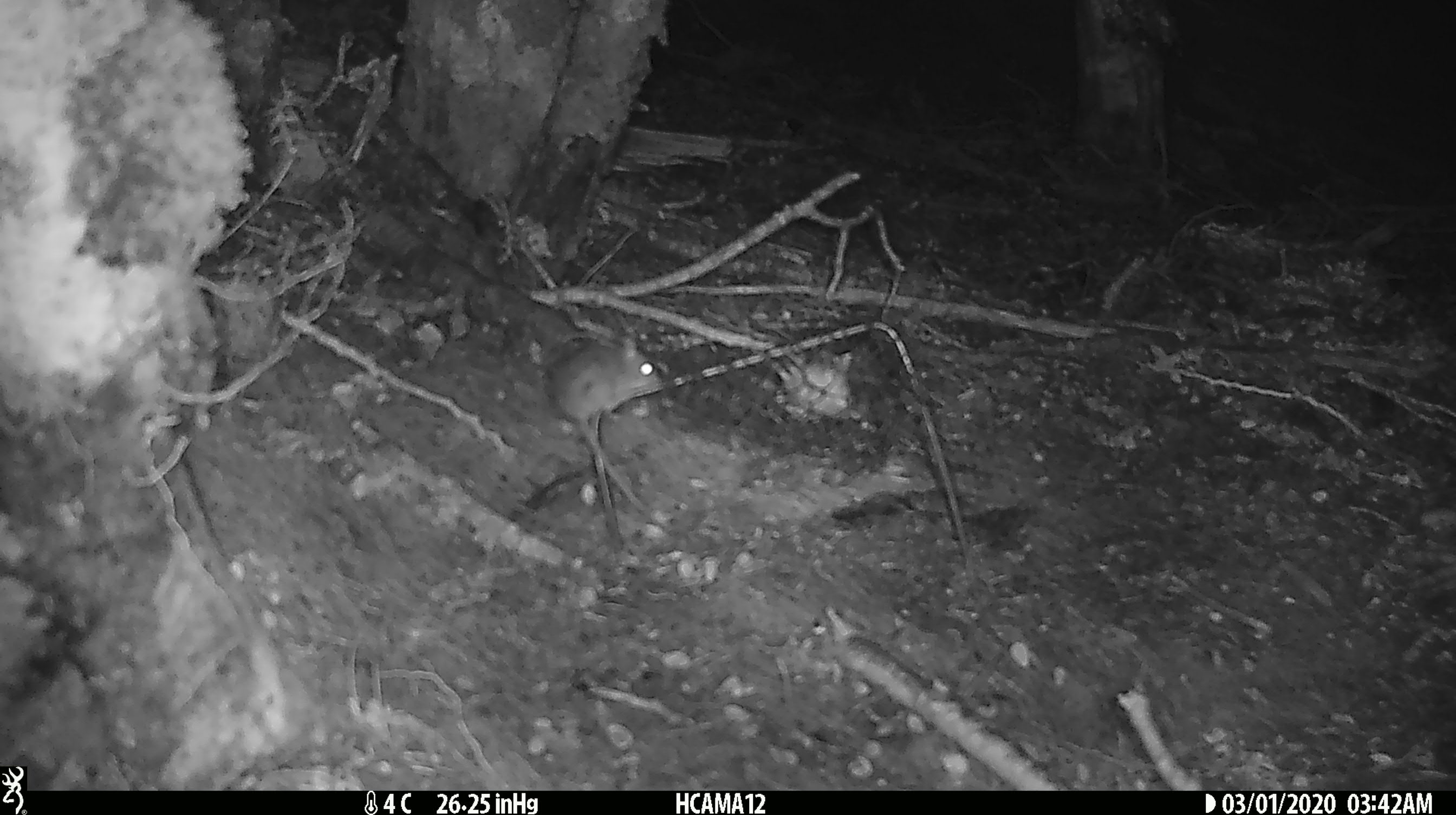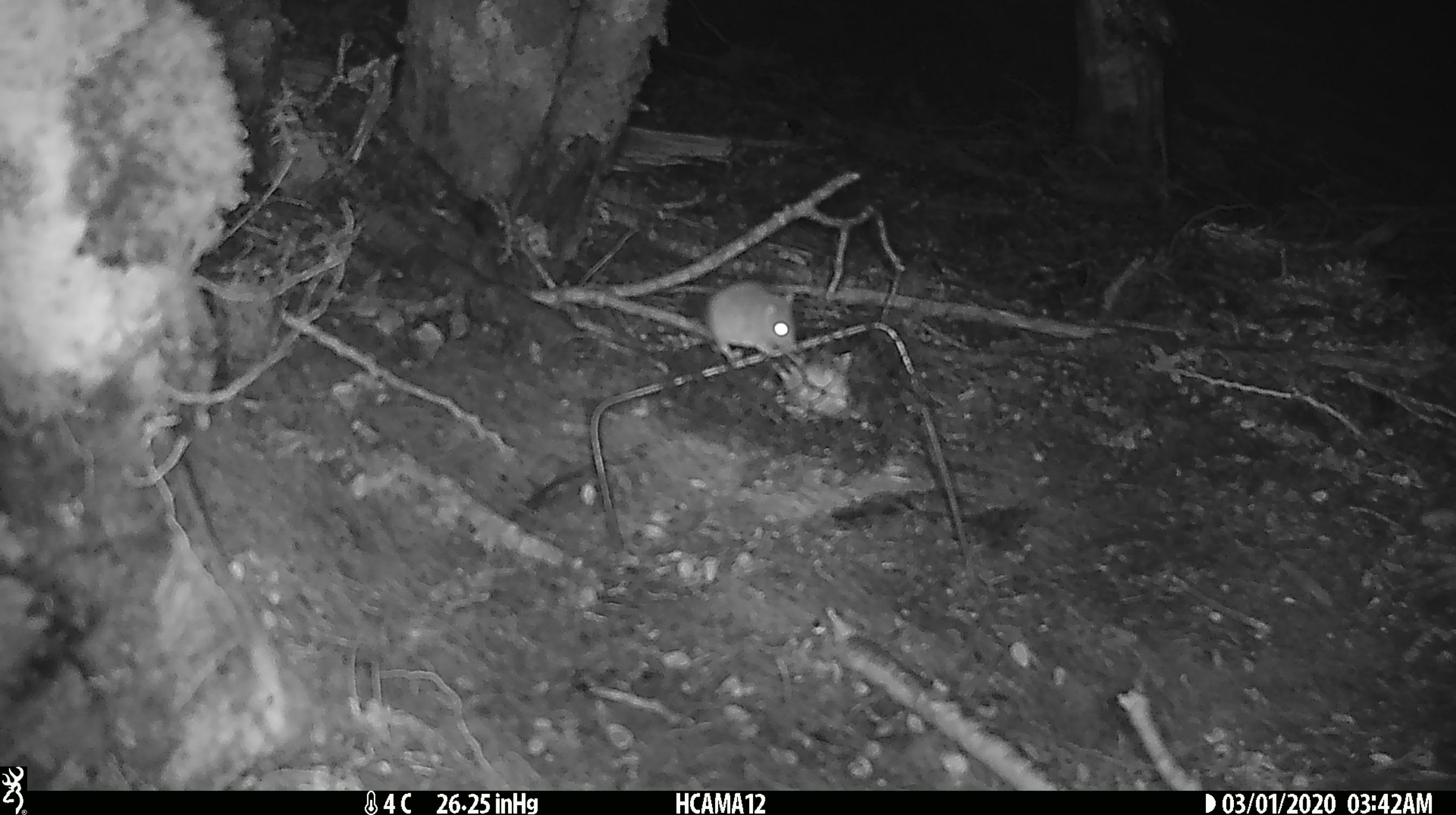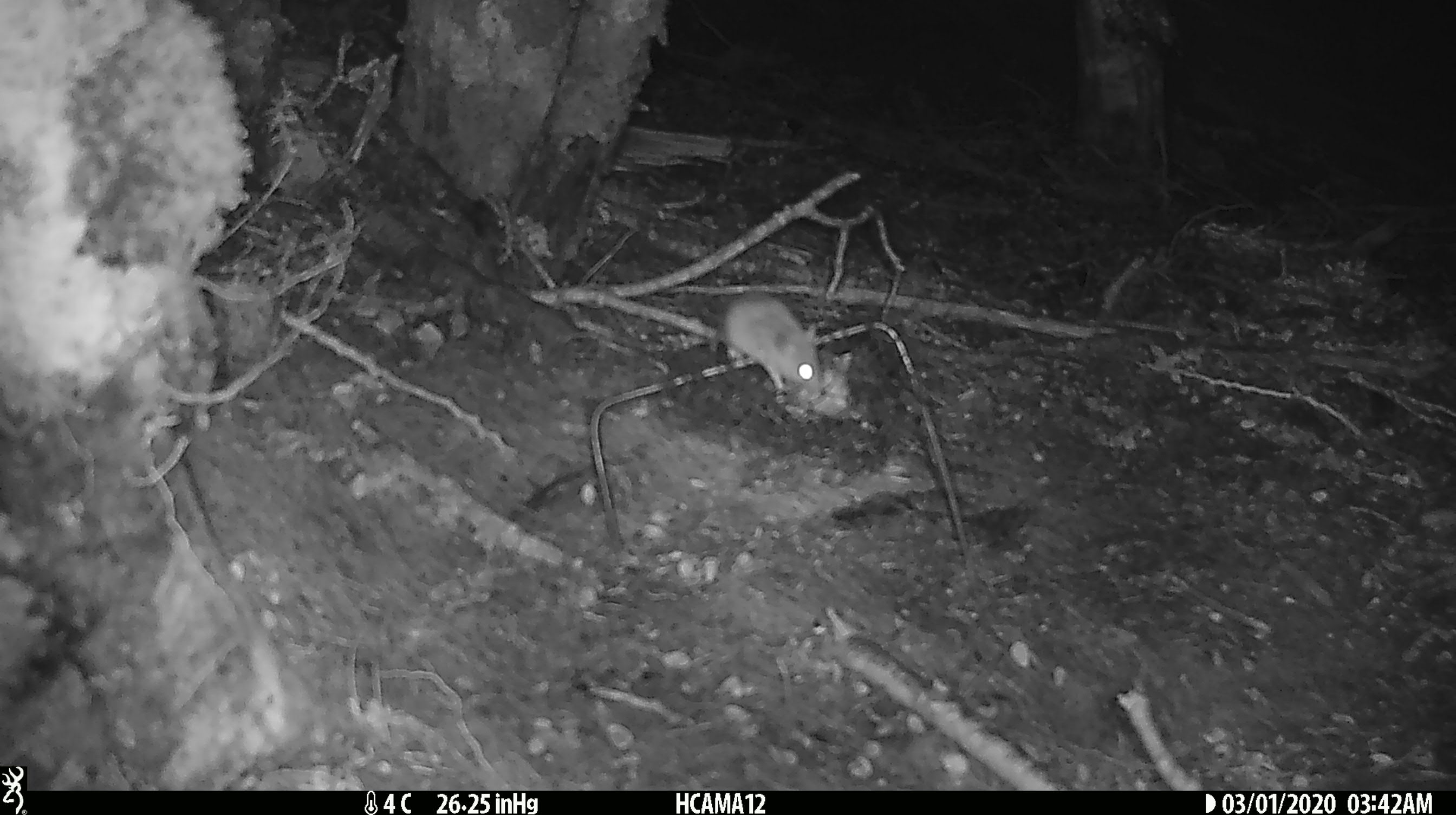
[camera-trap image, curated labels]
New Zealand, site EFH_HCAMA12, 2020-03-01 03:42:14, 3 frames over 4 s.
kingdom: Animalia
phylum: Chordata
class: Mammalia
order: Rodentia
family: Muridae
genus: Mus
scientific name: Mus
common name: mouse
Mouse (Mus).